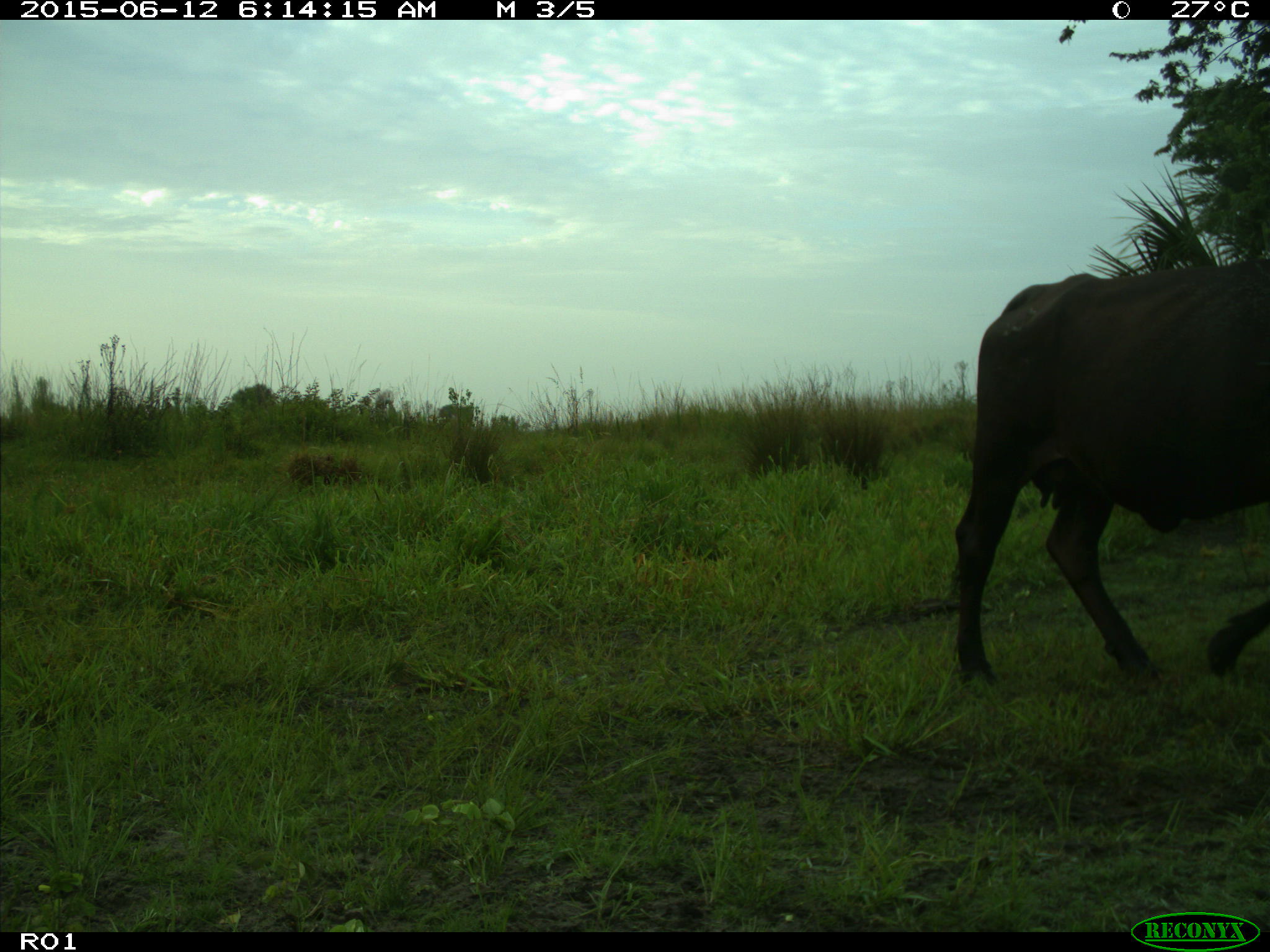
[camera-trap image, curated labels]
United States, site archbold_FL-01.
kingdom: Animalia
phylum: Chordata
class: Mammalia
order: Artiodactyla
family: Bovidae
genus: Bos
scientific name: Bos taurus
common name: domestic cow